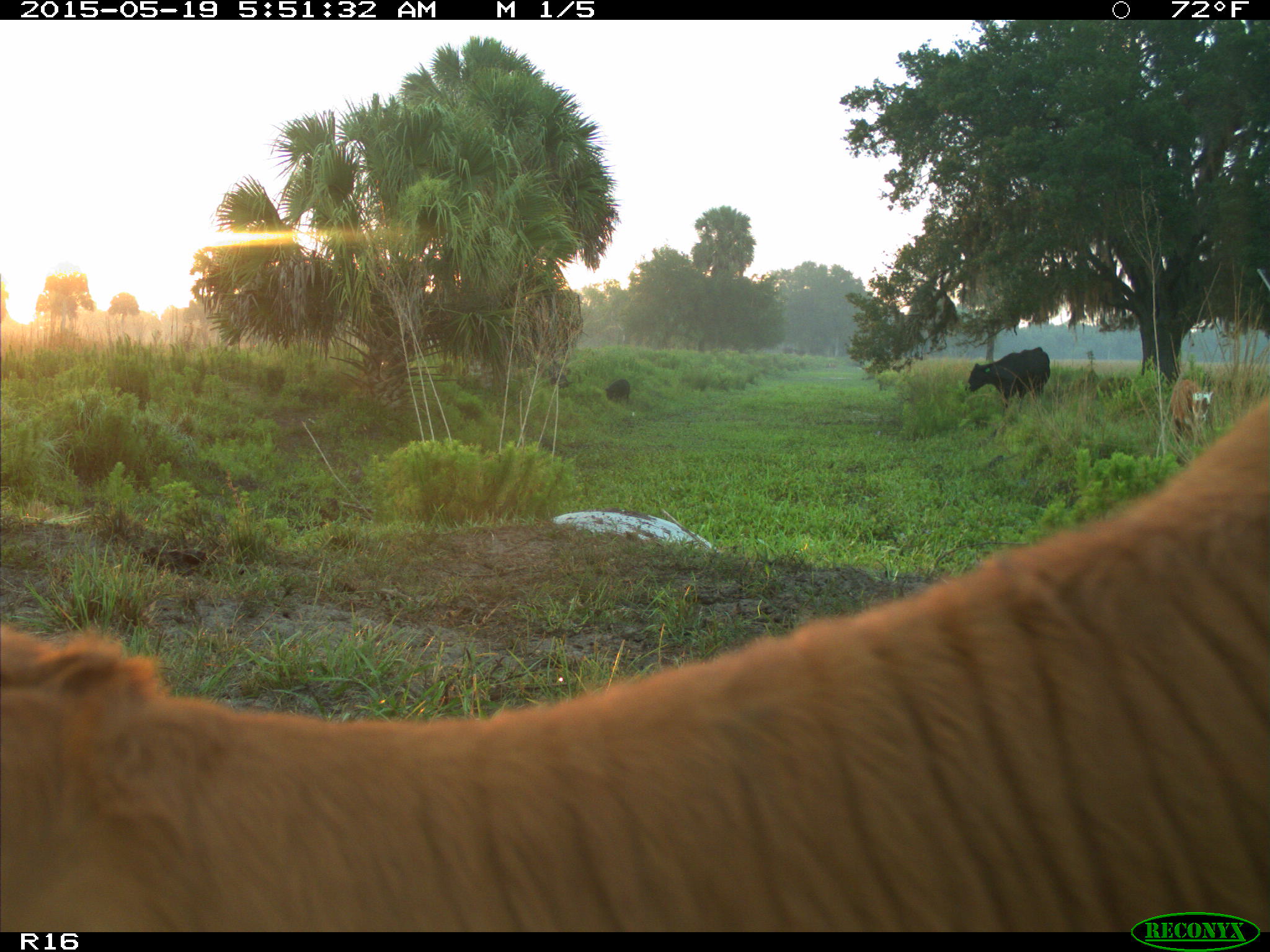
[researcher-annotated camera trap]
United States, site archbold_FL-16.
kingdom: Animalia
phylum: Chordata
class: Mammalia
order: Artiodactyla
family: Suidae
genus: Sus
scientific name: Sus scrofa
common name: wild boar